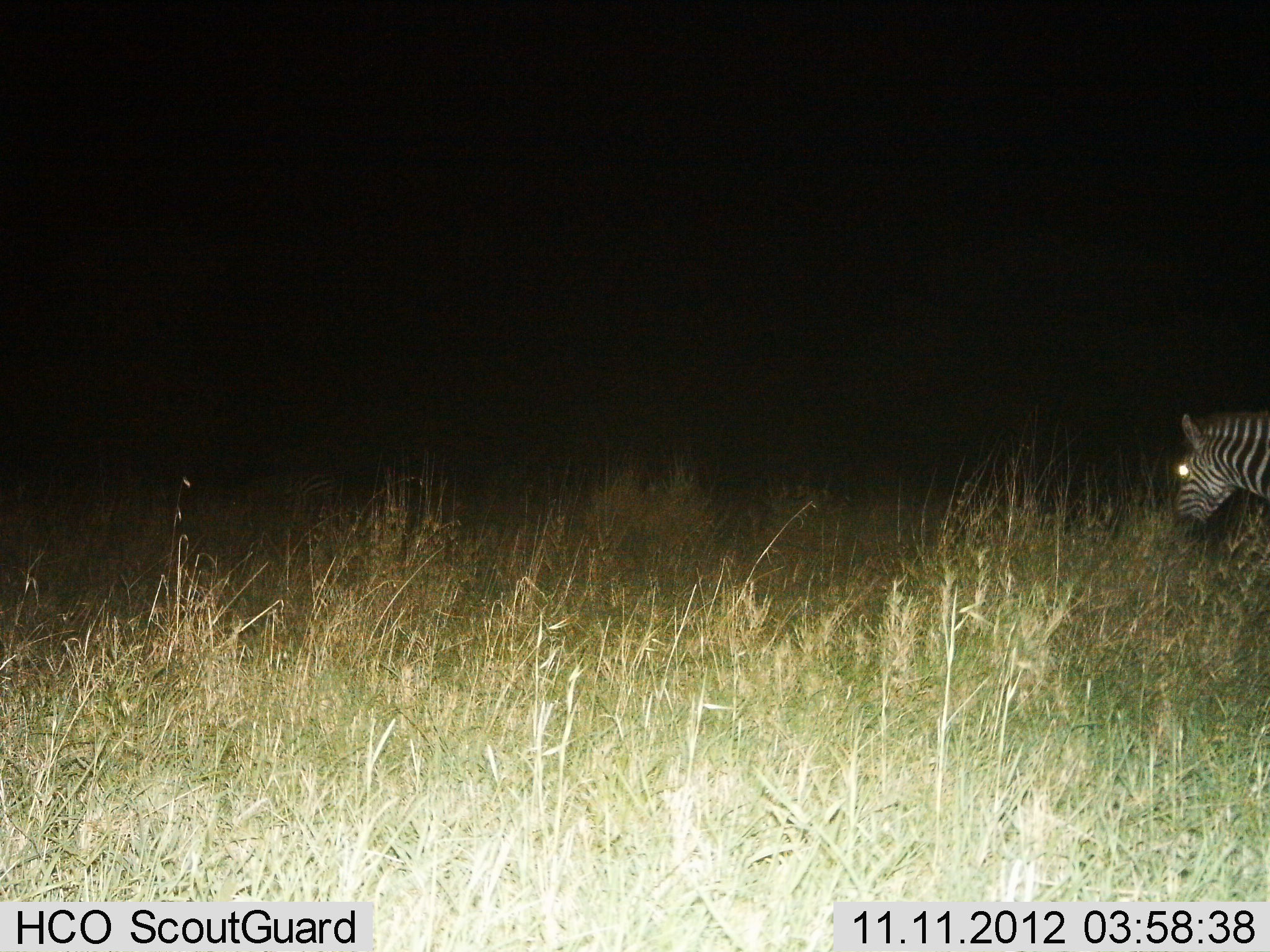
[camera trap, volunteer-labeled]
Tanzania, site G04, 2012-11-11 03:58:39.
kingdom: Animalia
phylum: Chordata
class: Mammalia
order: Perissodactyla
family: Equidae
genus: Equus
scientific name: Equus quagga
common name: plains zebra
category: zebra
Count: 1.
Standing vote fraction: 30%.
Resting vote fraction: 0%.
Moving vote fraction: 40%.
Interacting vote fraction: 0%.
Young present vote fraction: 0%.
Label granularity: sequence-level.